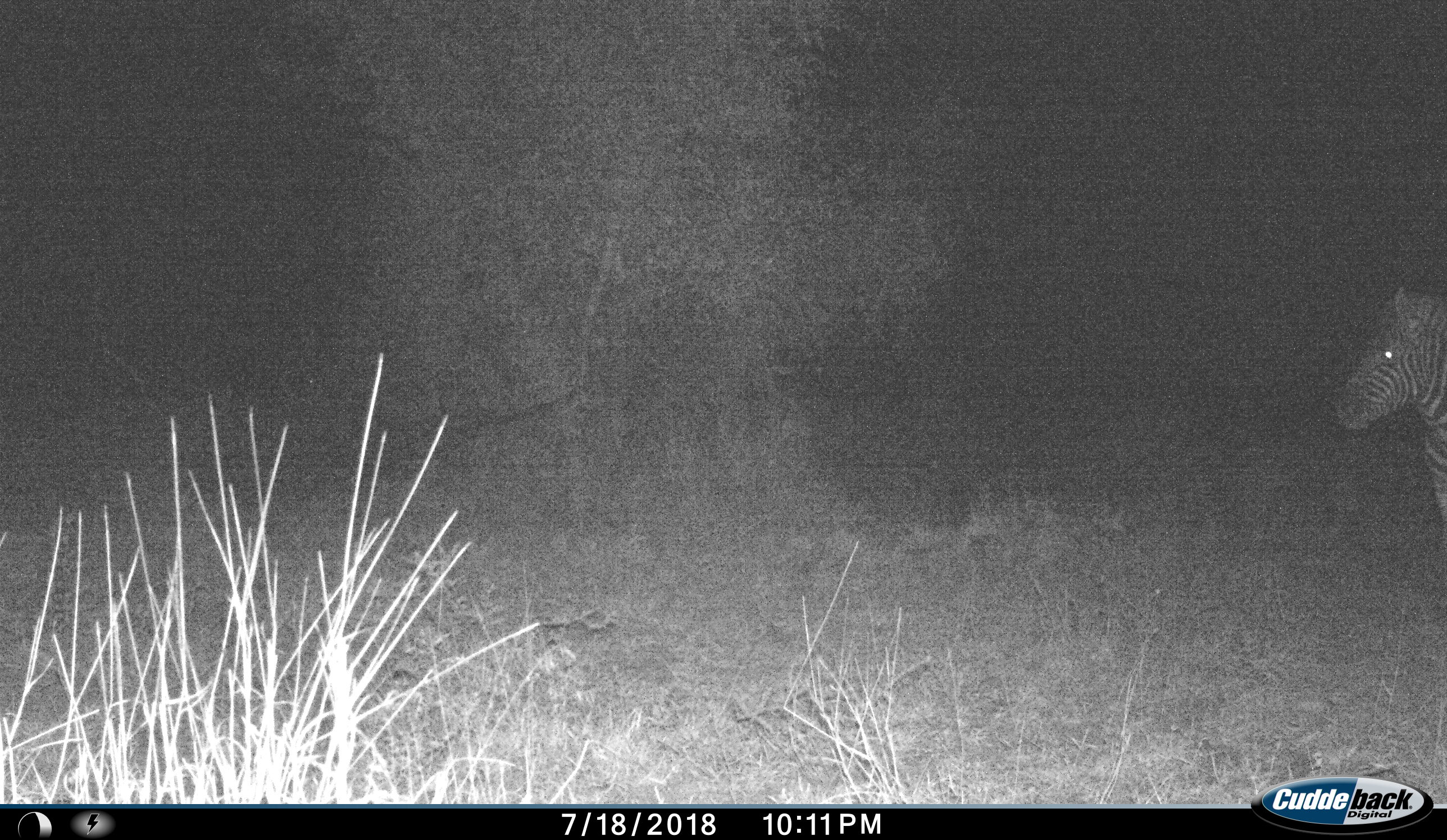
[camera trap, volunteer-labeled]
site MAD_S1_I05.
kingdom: Animalia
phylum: Chordata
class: Mammalia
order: Perissodactyla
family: Equidae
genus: Equus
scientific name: Equus quagga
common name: plains zebra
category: zebraplains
Zebraplains (plains zebra) (Equus quagga), count 1. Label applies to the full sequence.